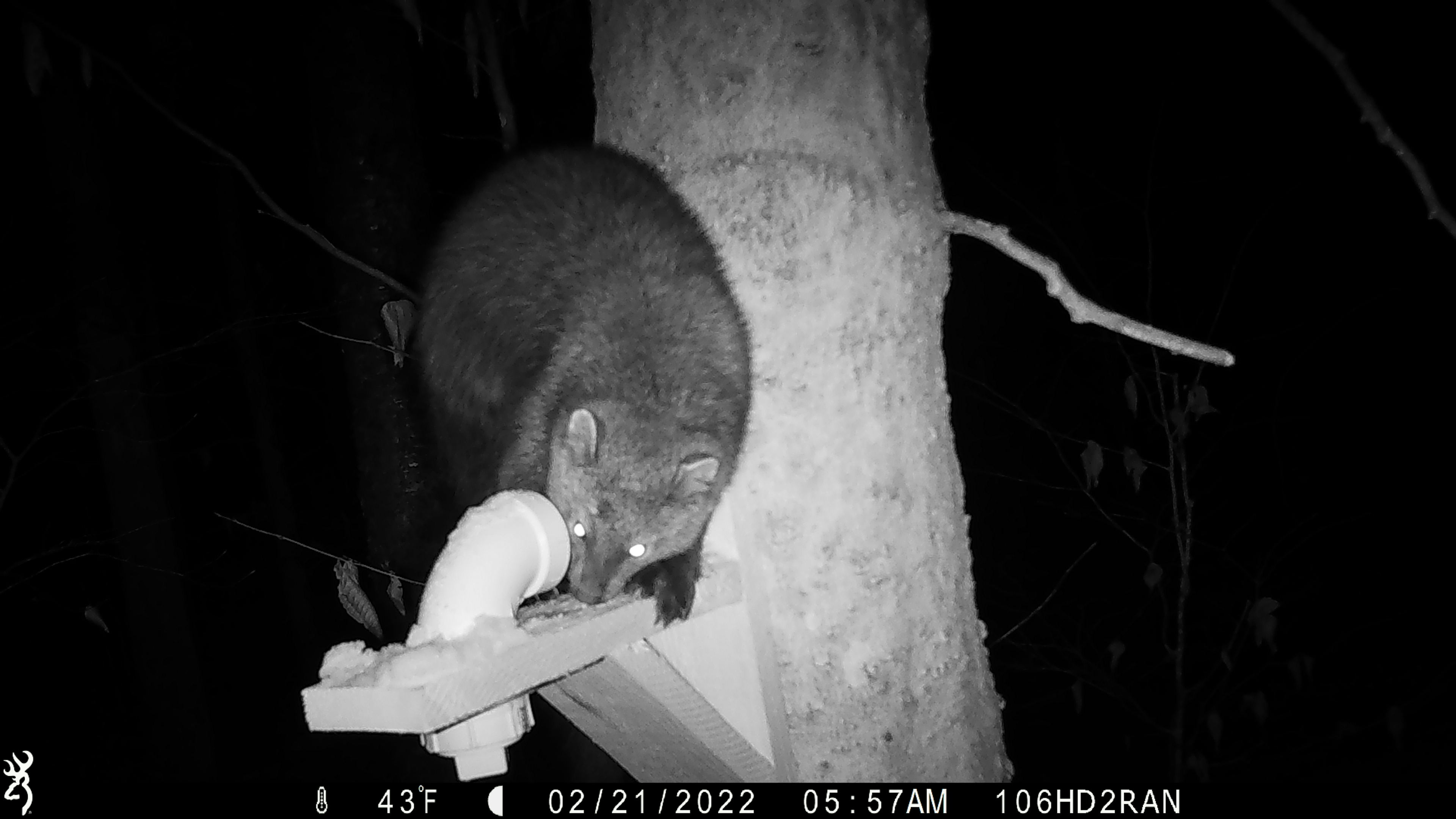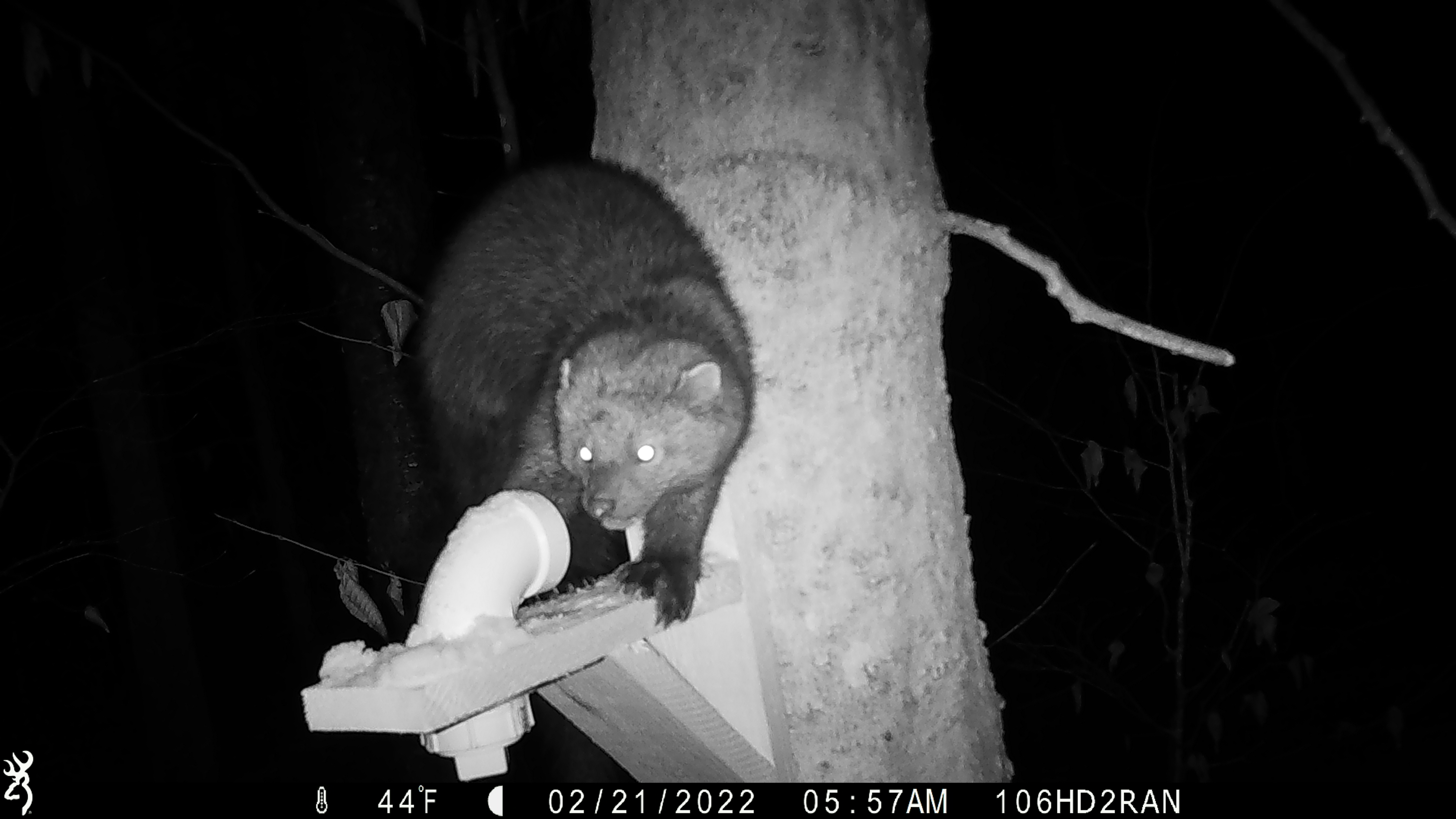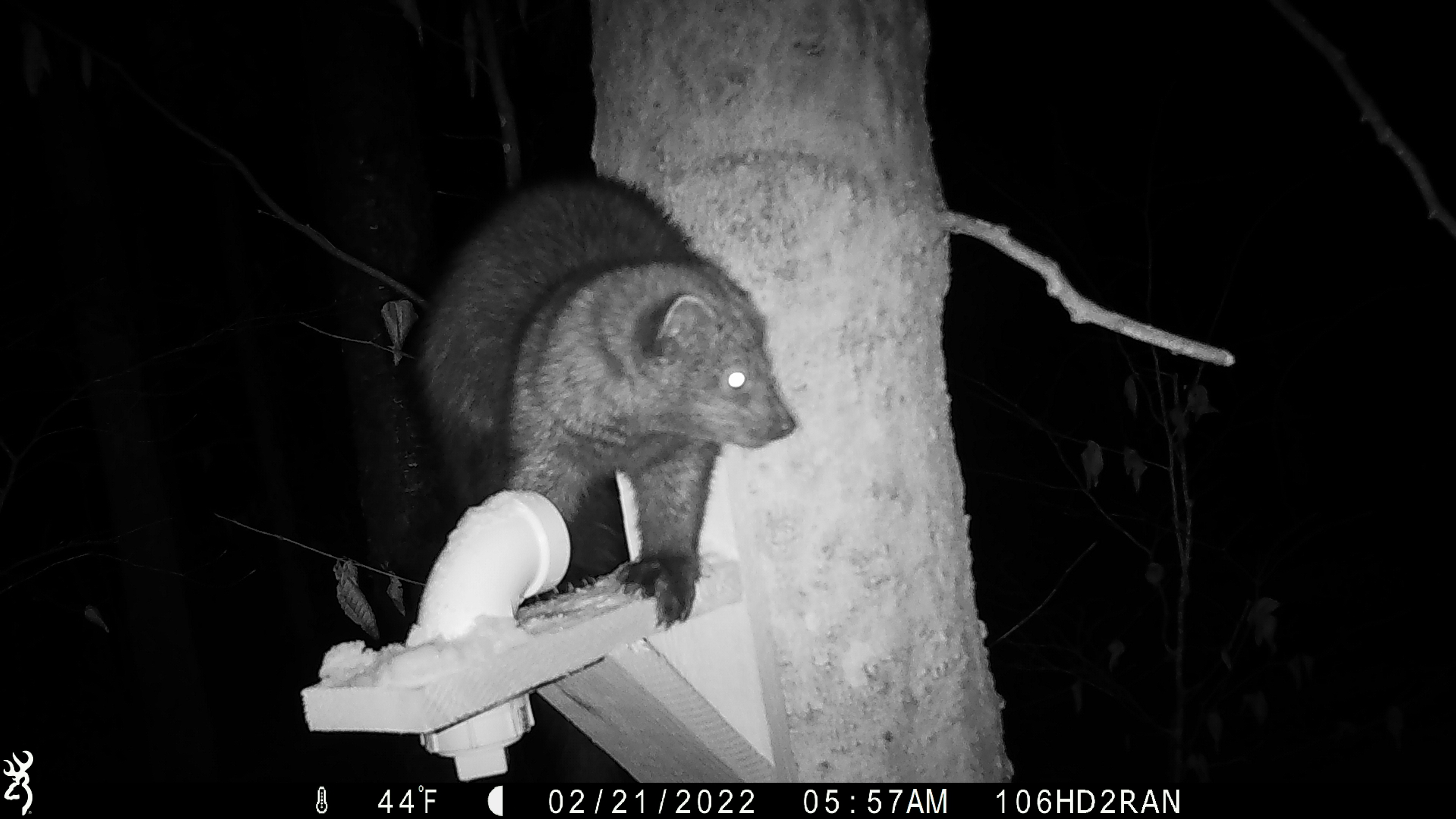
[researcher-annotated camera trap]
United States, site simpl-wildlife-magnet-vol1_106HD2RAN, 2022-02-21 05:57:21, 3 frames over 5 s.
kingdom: Animalia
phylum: Chordata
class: Mammalia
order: Carnivora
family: Mustelidae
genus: Pekania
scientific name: Pekania pennanti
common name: fisher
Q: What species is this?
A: Fisher (Pekania pennanti).